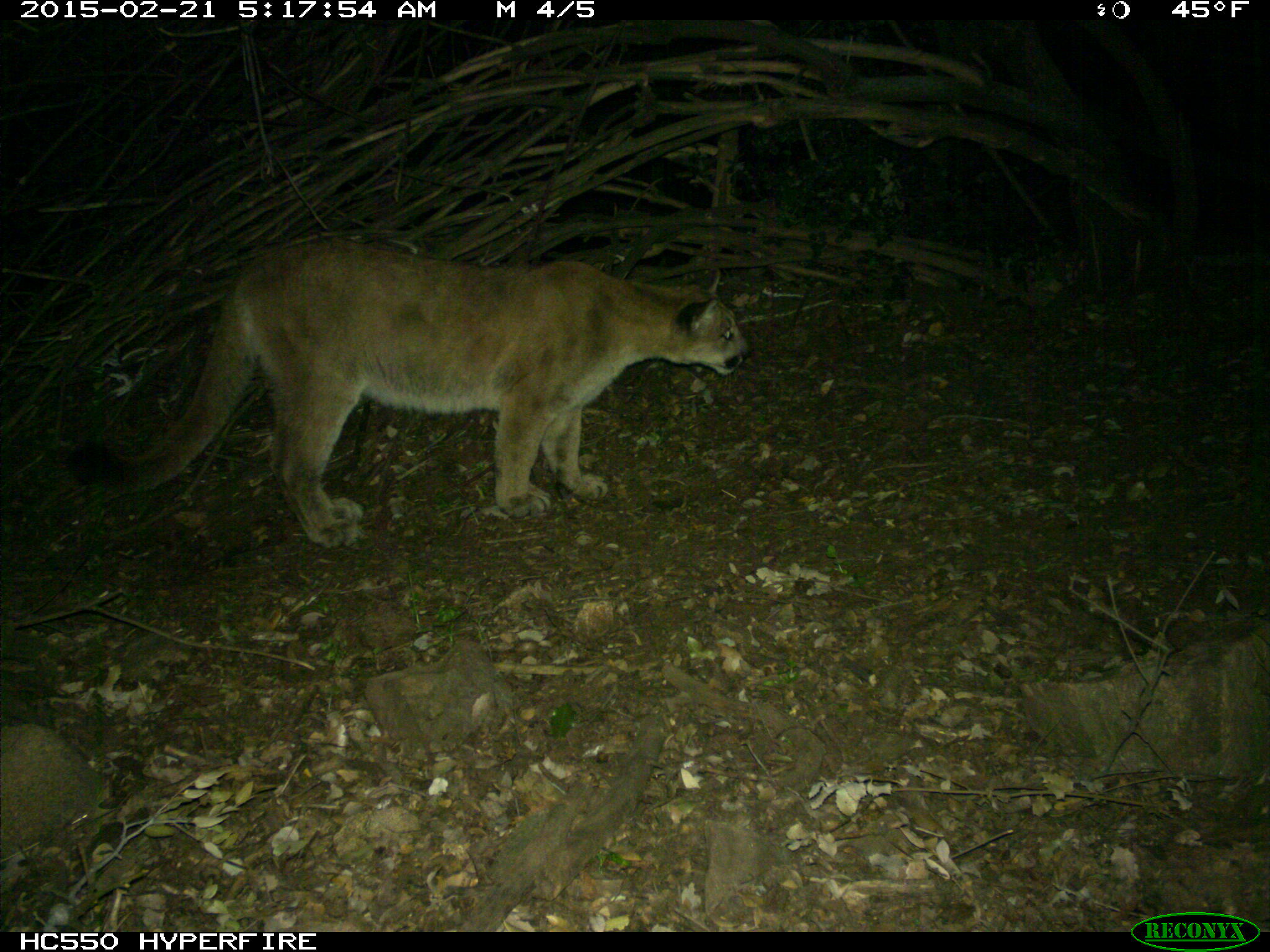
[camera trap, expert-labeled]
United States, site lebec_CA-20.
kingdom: Animalia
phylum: Chordata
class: Mammalia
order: Carnivora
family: Felidae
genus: Puma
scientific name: Puma concolor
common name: mountain lion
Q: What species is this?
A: Puma concolor (mountain lion).